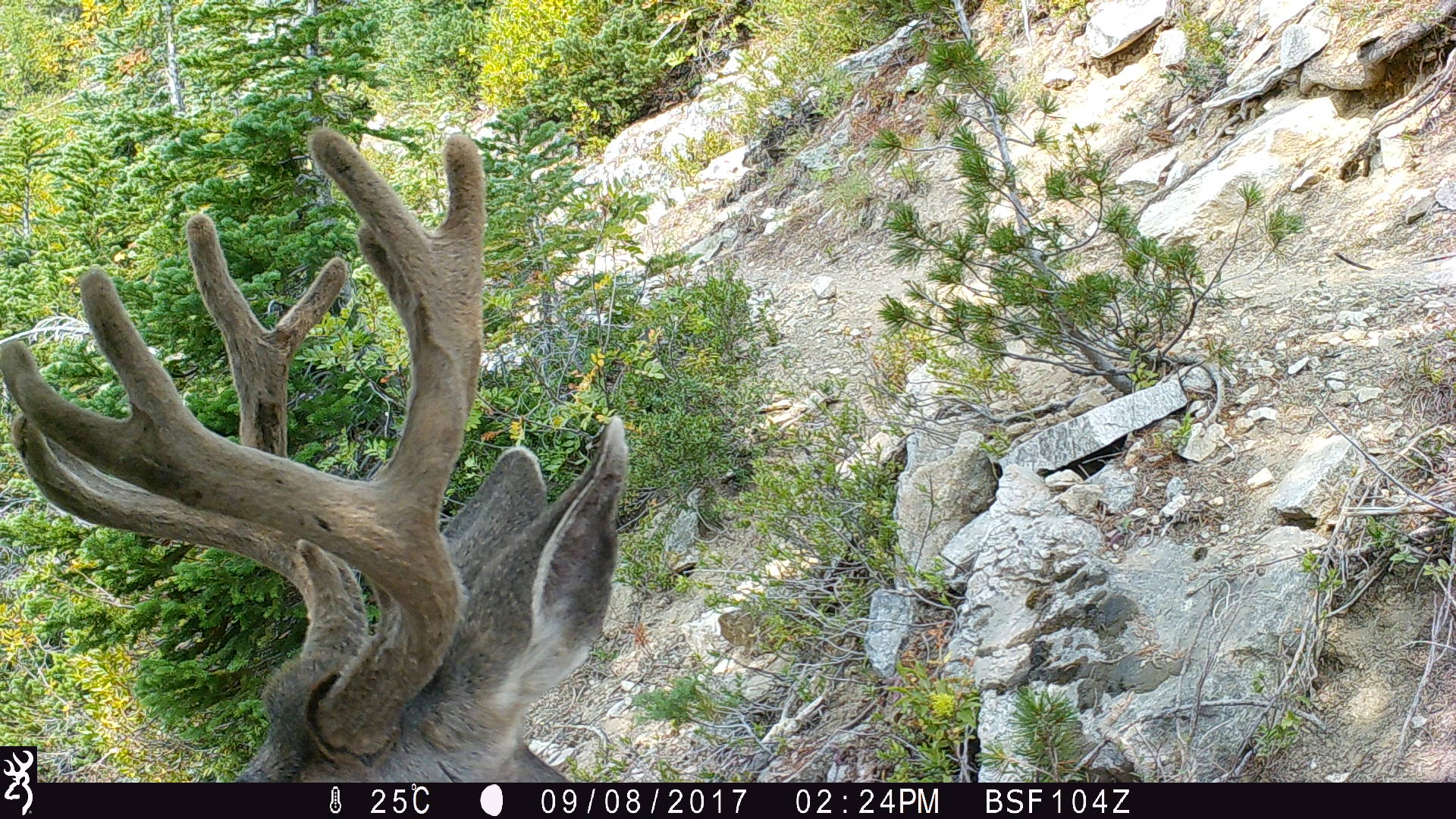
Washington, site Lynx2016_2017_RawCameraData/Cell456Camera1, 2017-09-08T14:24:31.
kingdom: Animalia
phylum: Chordata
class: Mammalia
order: Artiodactyla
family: Cervidae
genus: Odocoileus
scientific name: Odocoileus hemionus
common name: mule deer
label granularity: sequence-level